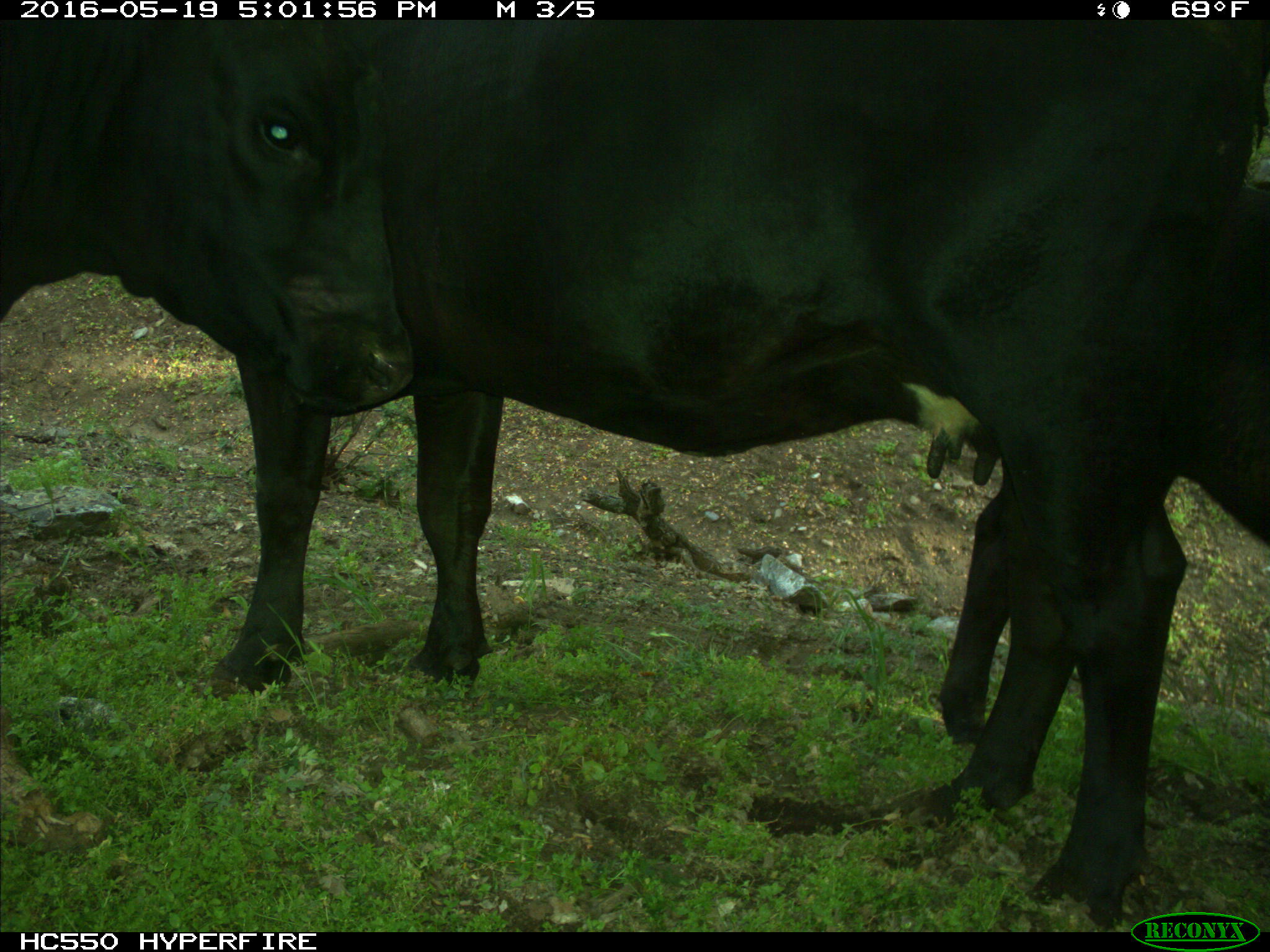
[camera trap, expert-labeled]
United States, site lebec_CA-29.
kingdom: Animalia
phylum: Chordata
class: Mammalia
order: Artiodactyla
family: Bovidae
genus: Bos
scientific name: Bos taurus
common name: domestic cow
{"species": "Bos taurus (domestic cow)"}